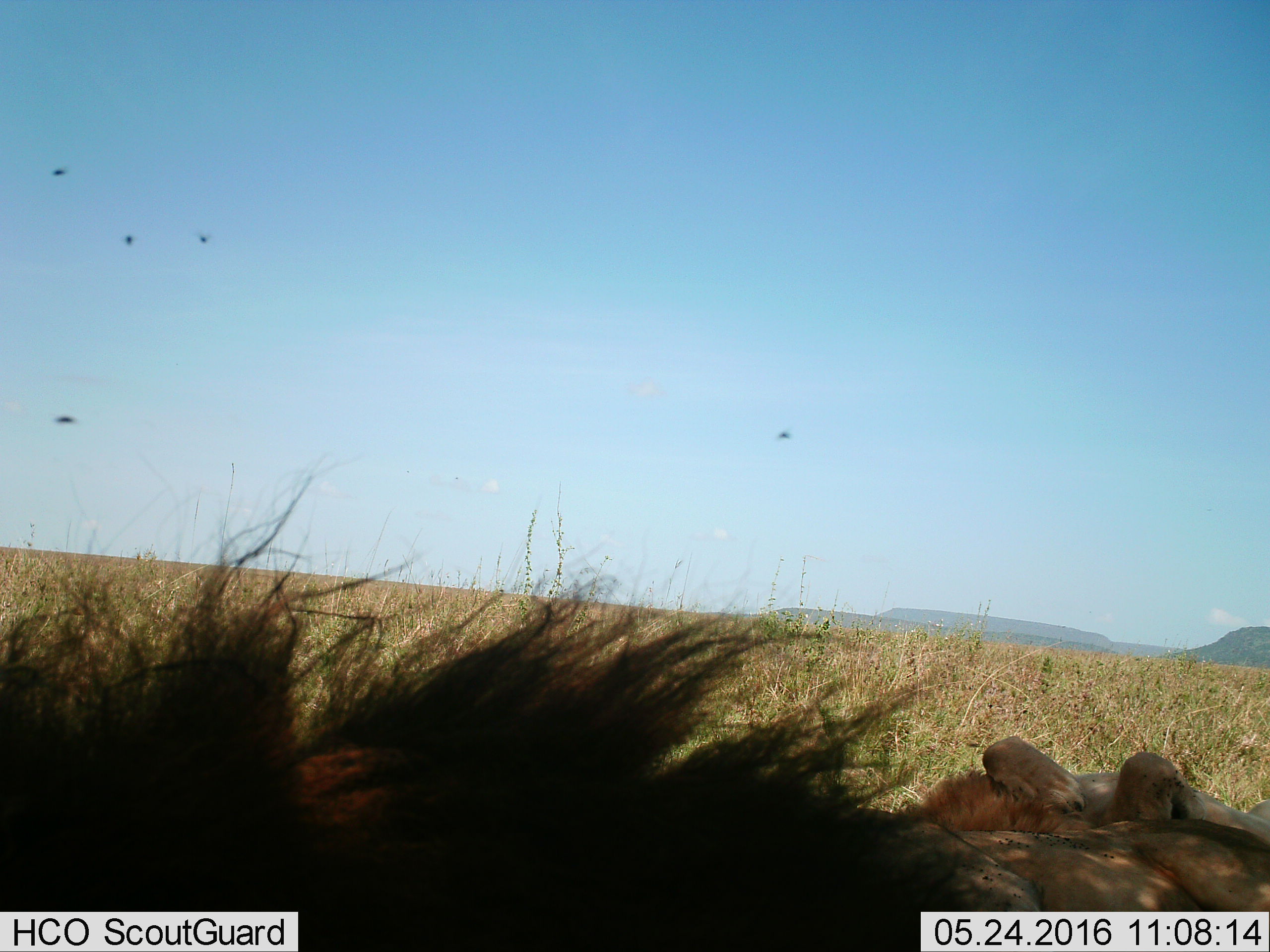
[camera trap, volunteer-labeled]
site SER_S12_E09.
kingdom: Animalia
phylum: Chordata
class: Mammalia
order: Carnivora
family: Felidae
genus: Panthera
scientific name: Panthera leo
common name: lion male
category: lionmale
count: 1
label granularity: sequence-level